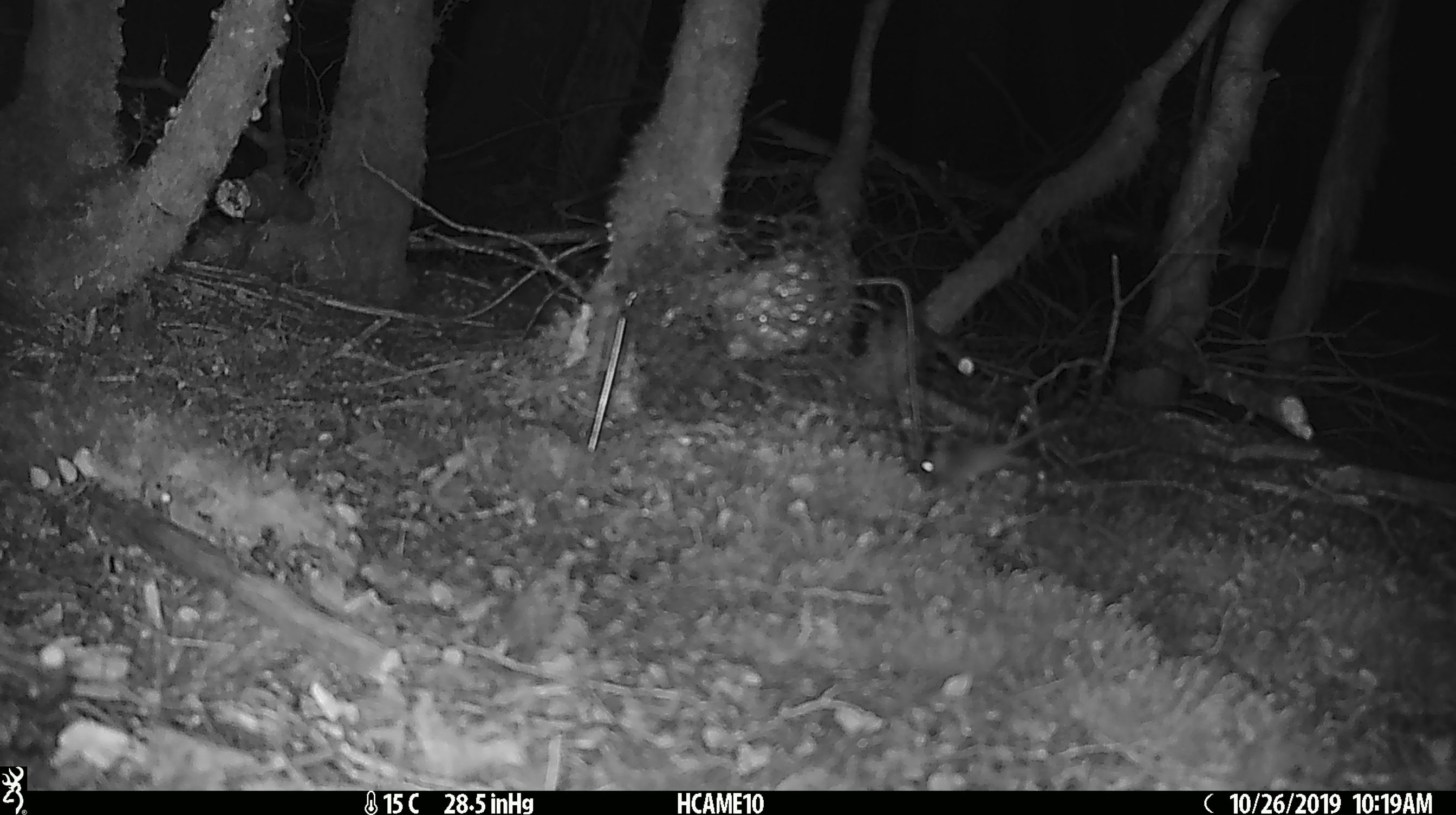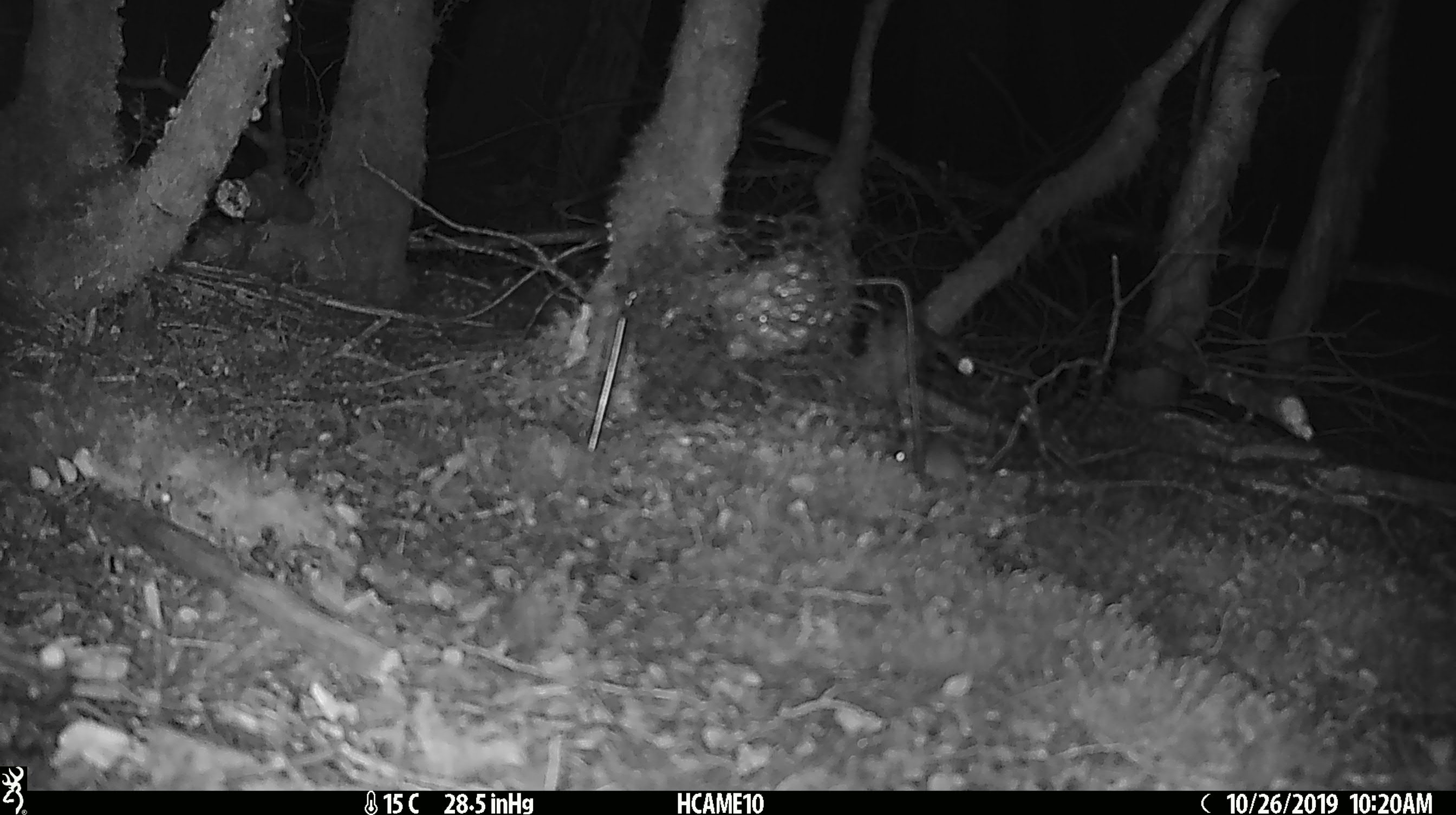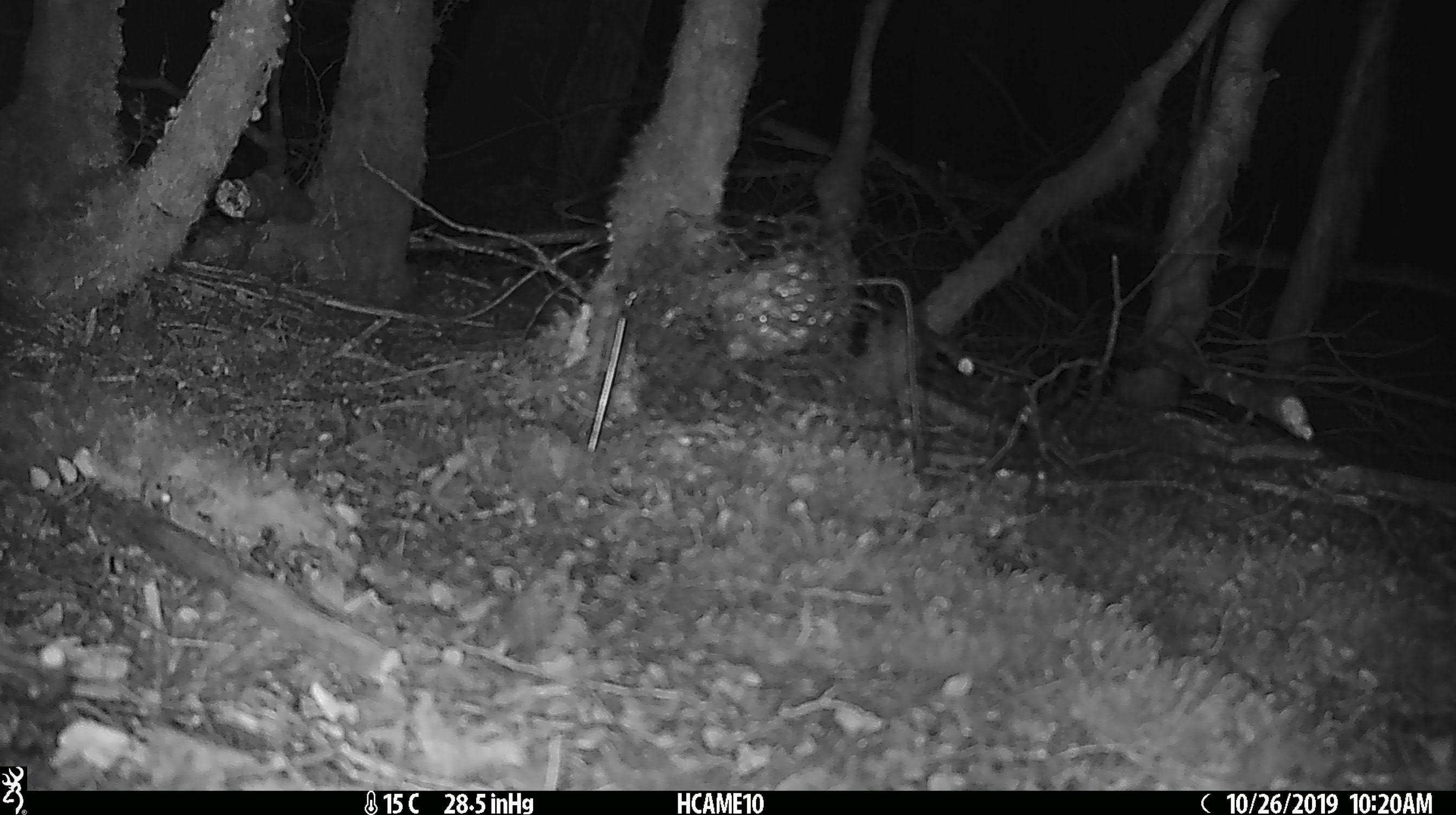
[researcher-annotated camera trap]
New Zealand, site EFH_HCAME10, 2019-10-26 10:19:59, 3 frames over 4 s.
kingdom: Animalia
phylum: Chordata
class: Mammalia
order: Rodentia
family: Muridae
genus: Mus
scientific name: Mus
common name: mouse